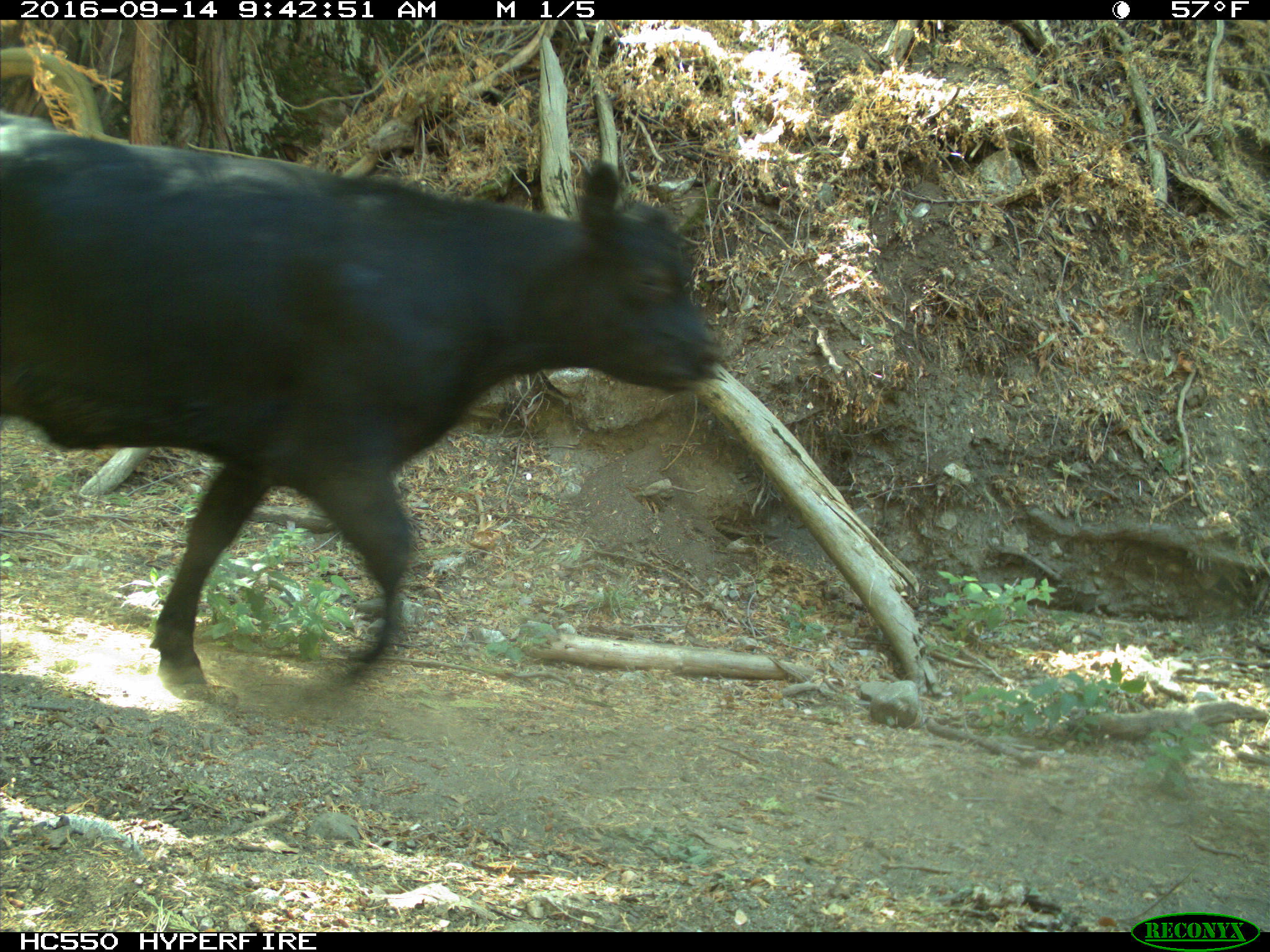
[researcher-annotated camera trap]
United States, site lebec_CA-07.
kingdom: Animalia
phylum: Chordata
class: Mammalia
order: Artiodactyla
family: Bovidae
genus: Bos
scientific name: Bos taurus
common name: domestic cow